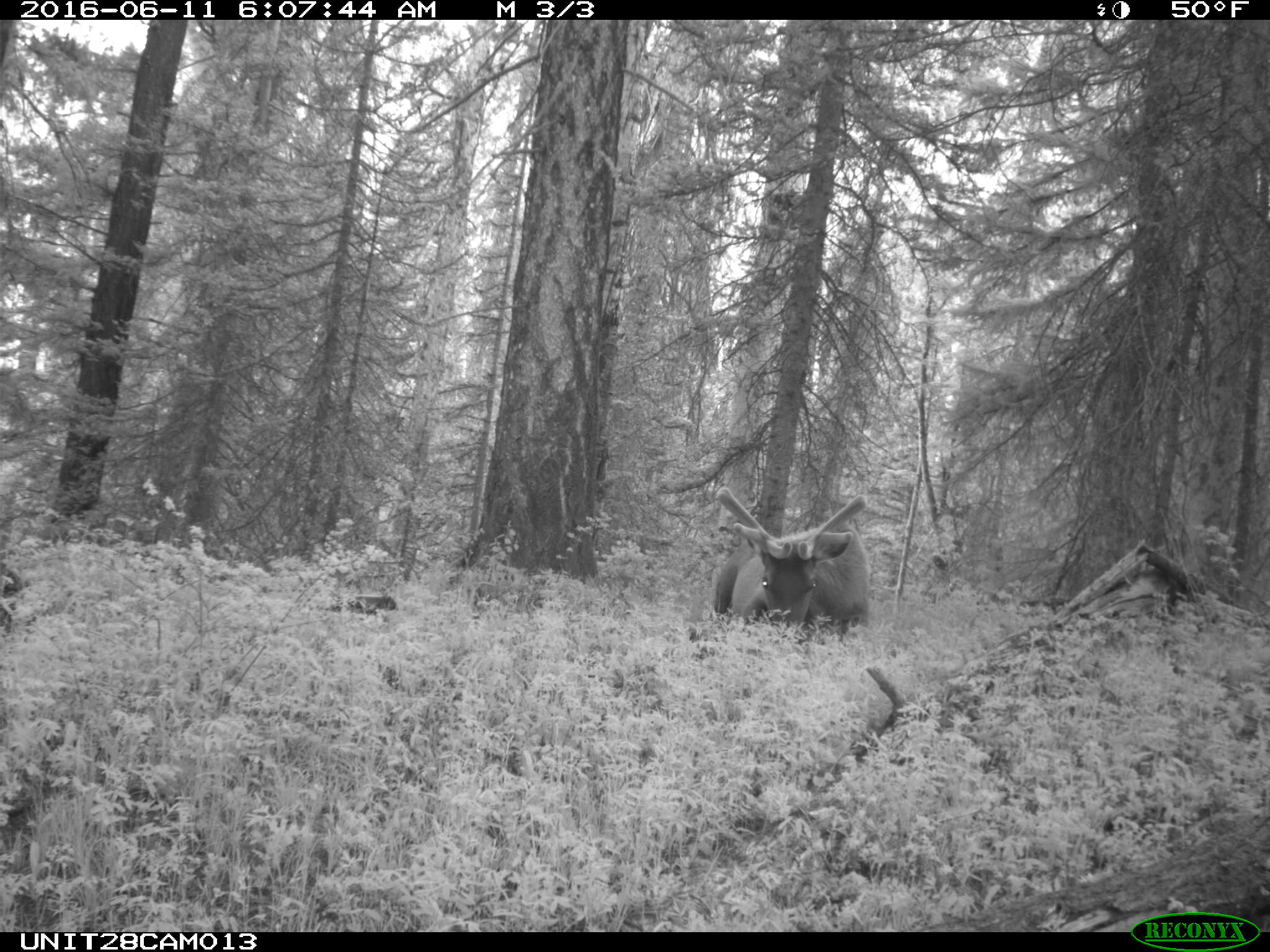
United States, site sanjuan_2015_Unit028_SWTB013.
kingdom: Animalia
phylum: Chordata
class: Mammalia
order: Artiodactyla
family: Cervidae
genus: Cervus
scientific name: Cervus elaphus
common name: red deer